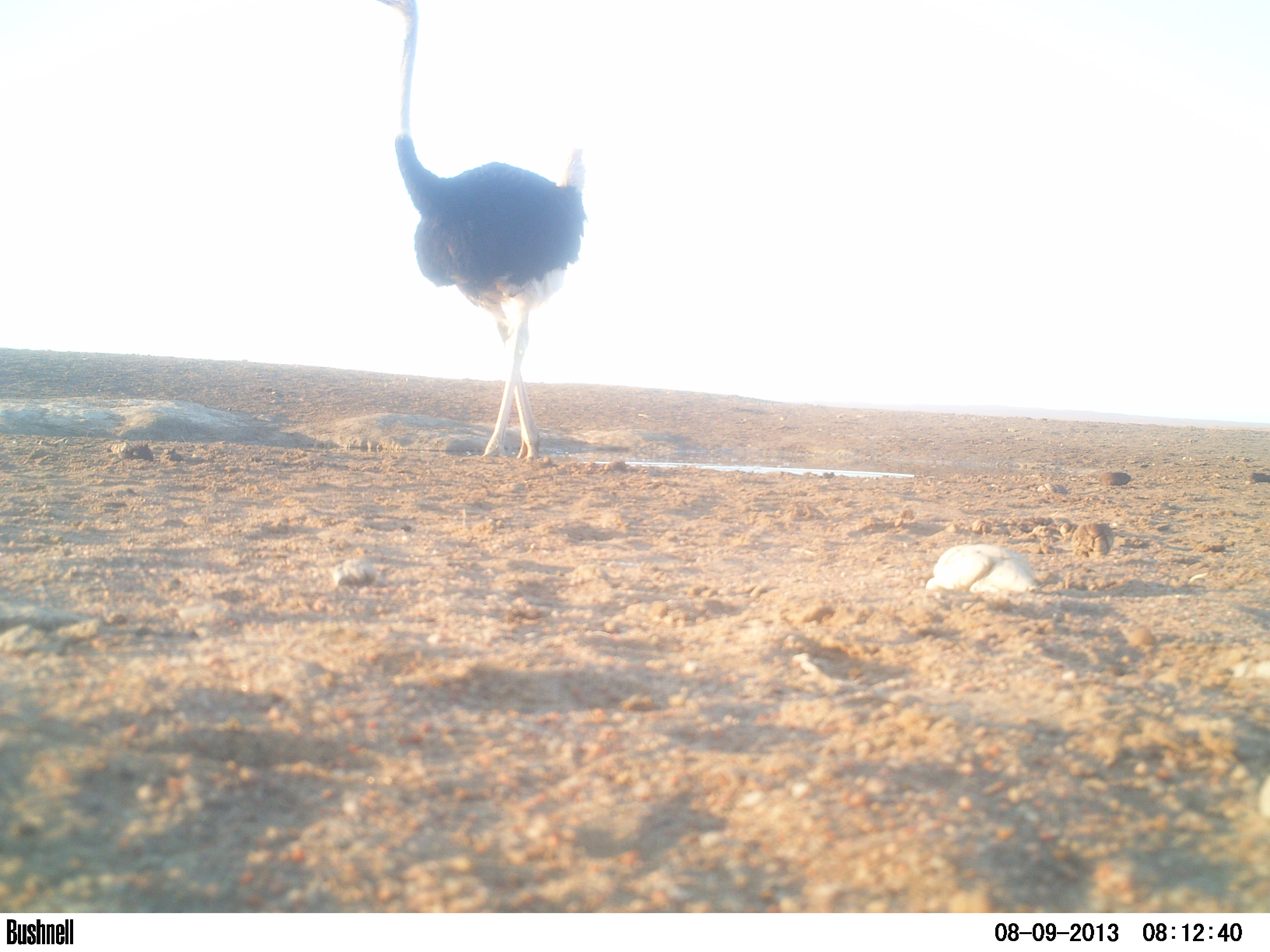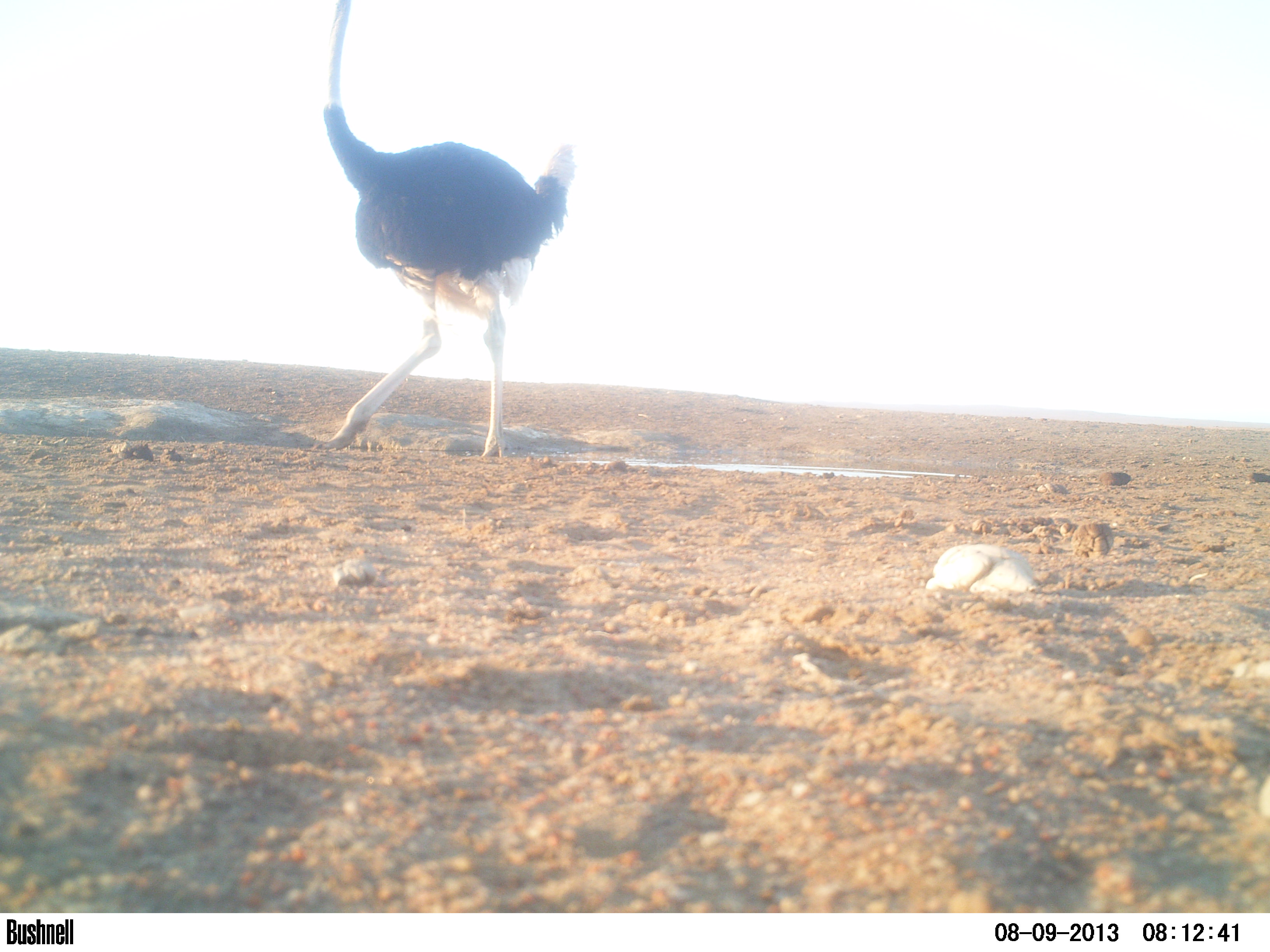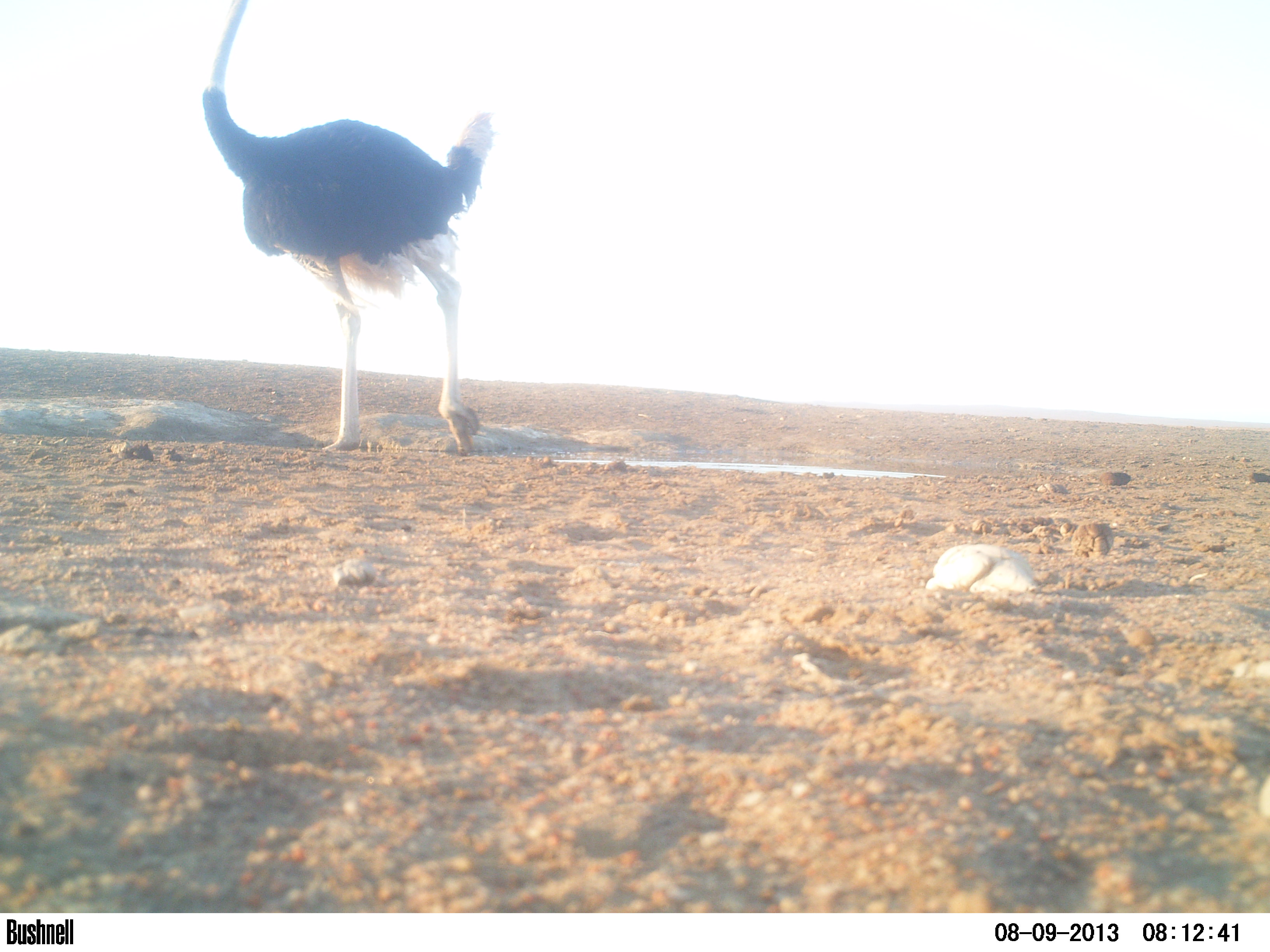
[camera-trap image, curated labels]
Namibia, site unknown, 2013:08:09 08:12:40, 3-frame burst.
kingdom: Animalia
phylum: Chordata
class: Aves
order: Struthioniformes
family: Struthionidae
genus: Struthio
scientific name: Struthio camelus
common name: common ostrich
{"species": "Struthio camelus (common ostrich)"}